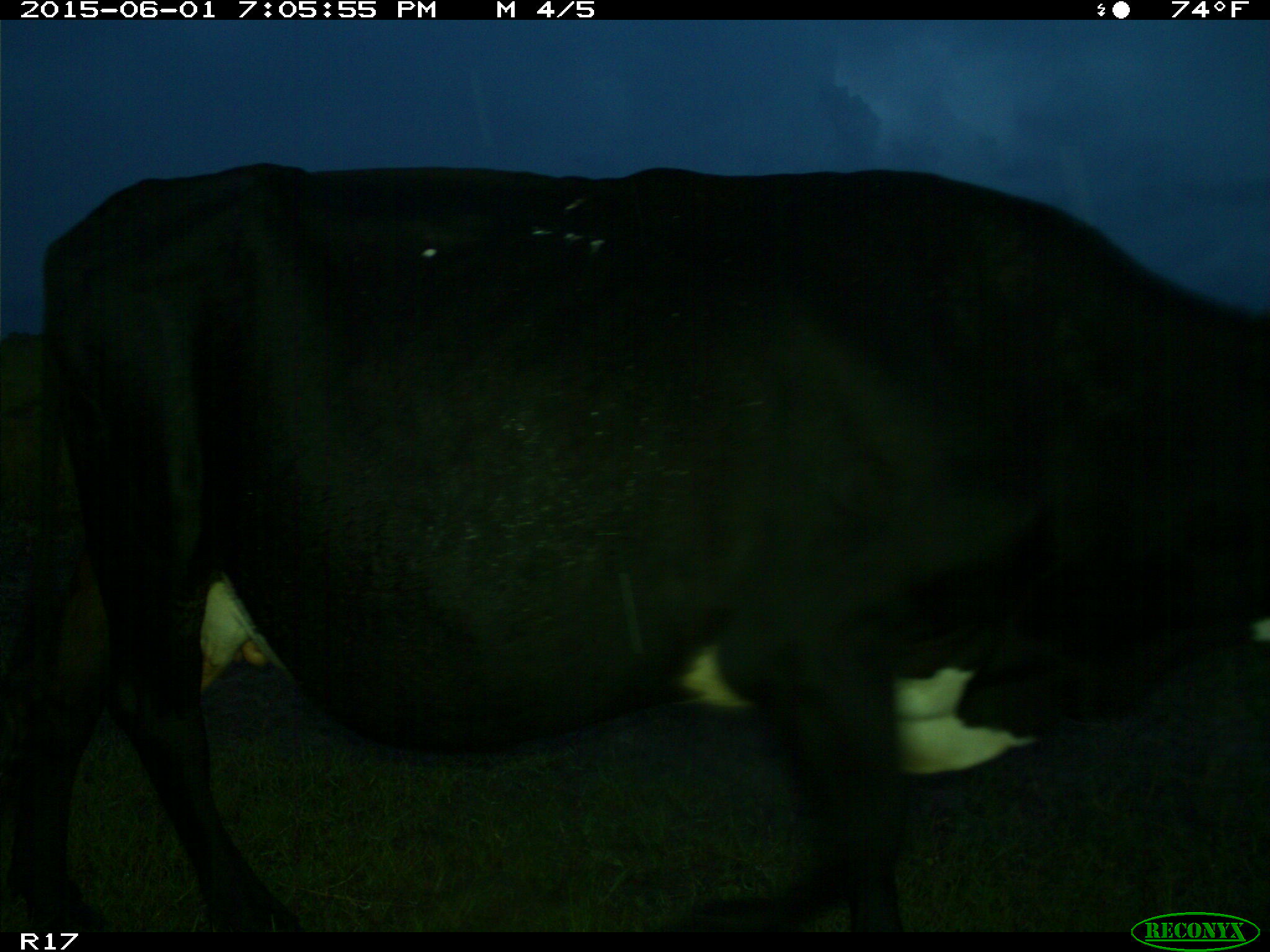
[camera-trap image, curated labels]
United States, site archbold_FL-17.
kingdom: Animalia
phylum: Chordata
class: Mammalia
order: Artiodactyla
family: Bovidae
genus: Bos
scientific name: Bos taurus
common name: domestic cow